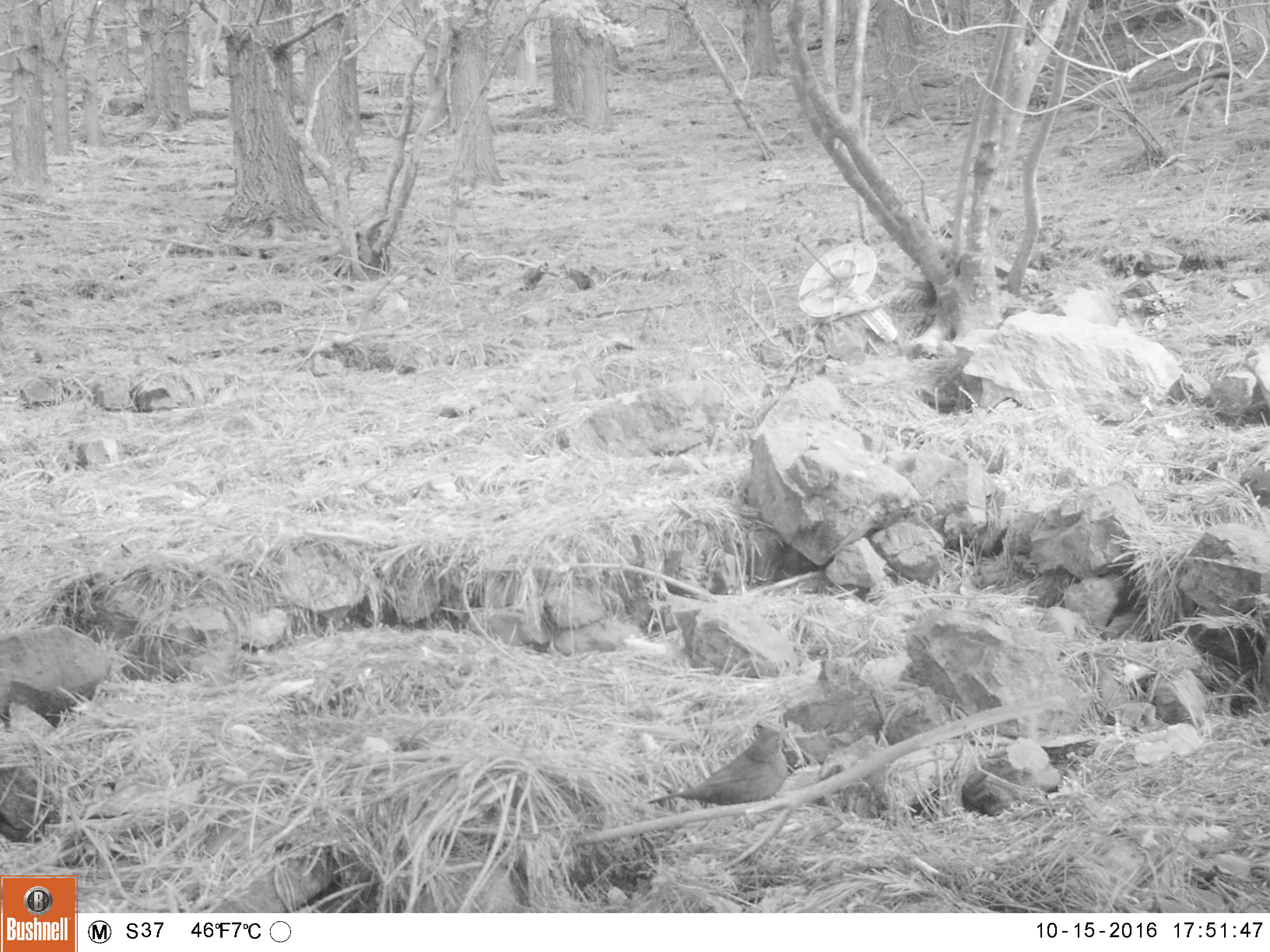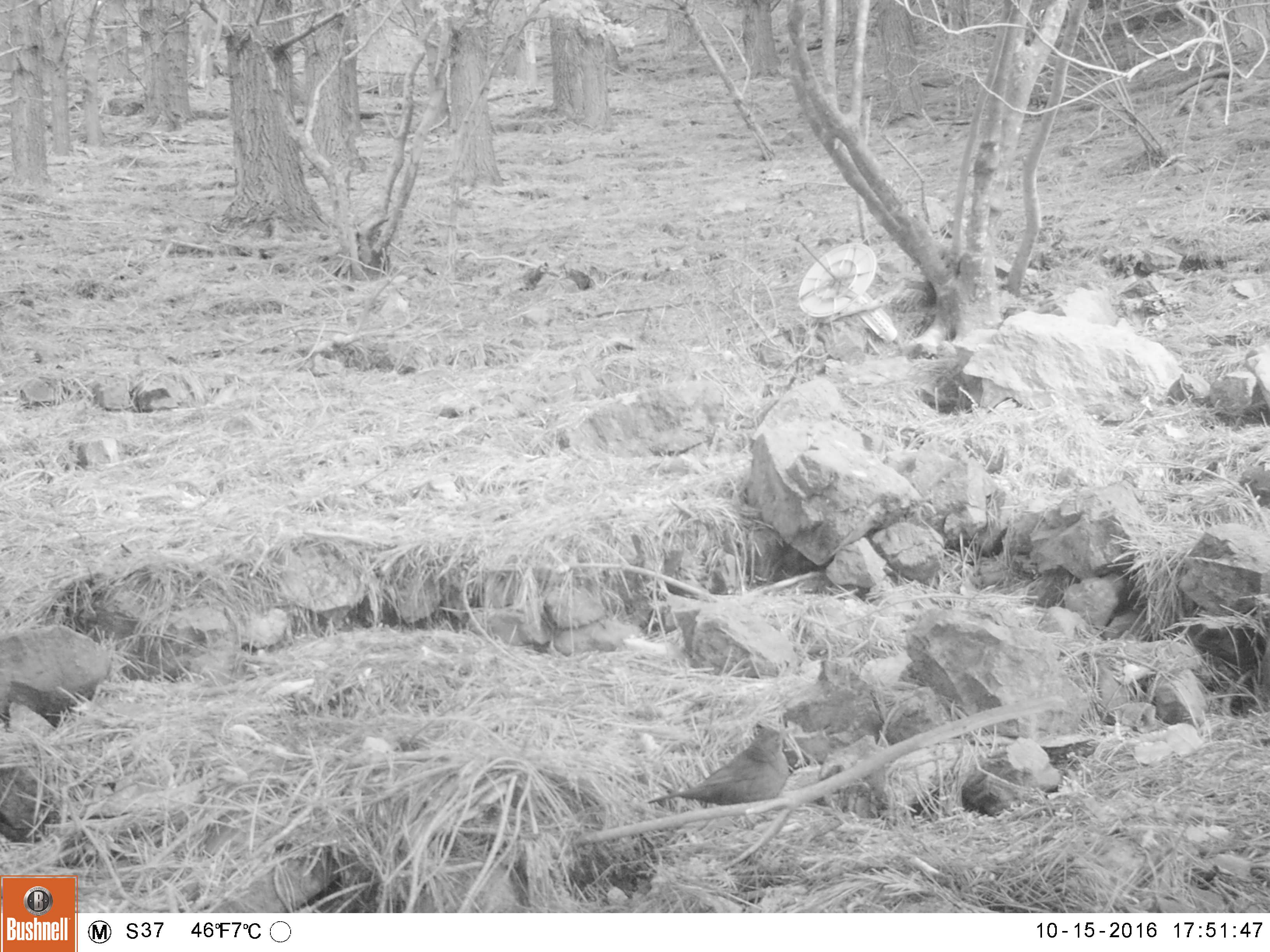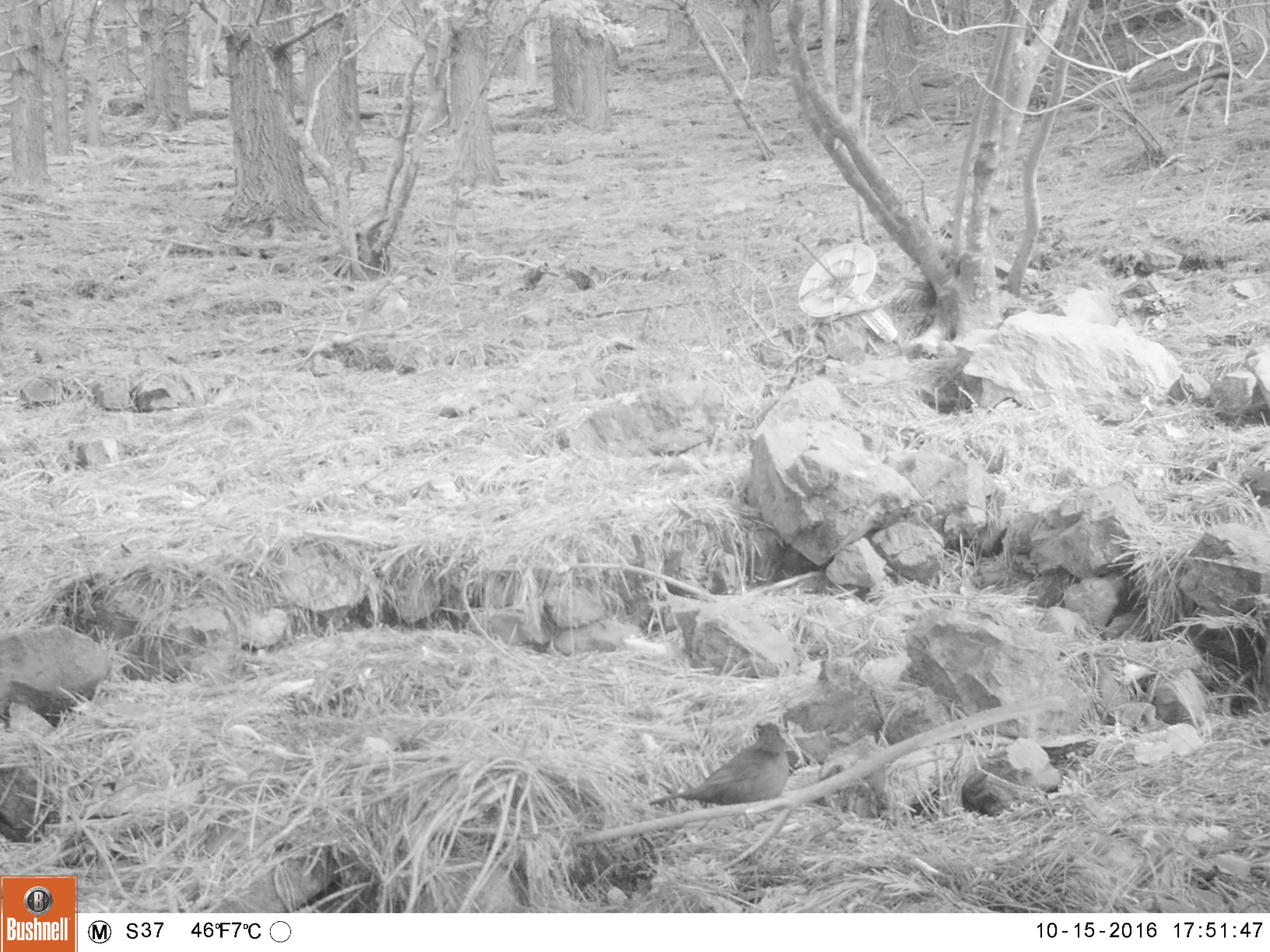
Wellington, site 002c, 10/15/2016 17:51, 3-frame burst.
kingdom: Animalia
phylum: Chordata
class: Aves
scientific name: Aves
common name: bird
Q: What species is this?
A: Bird (Aves).